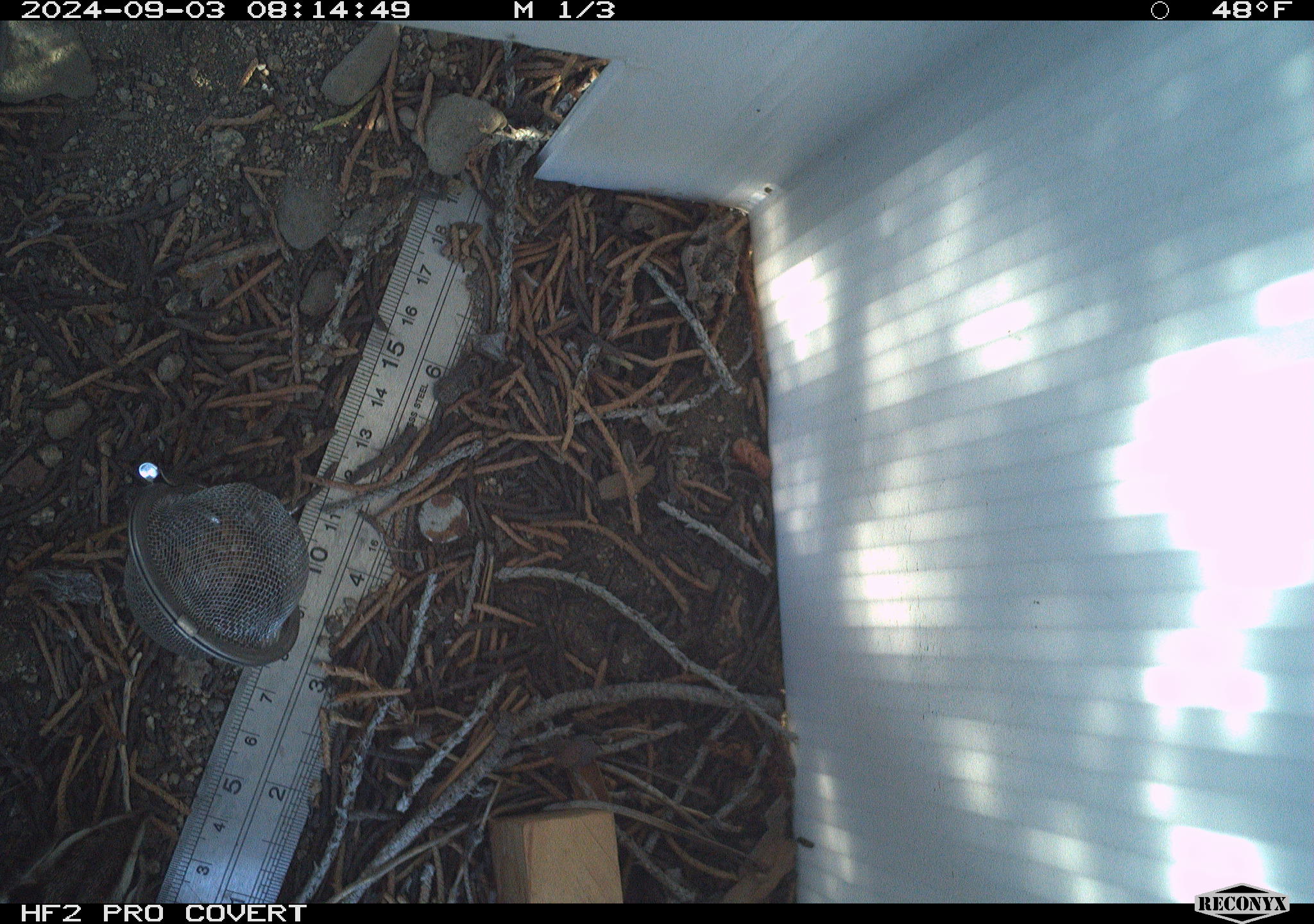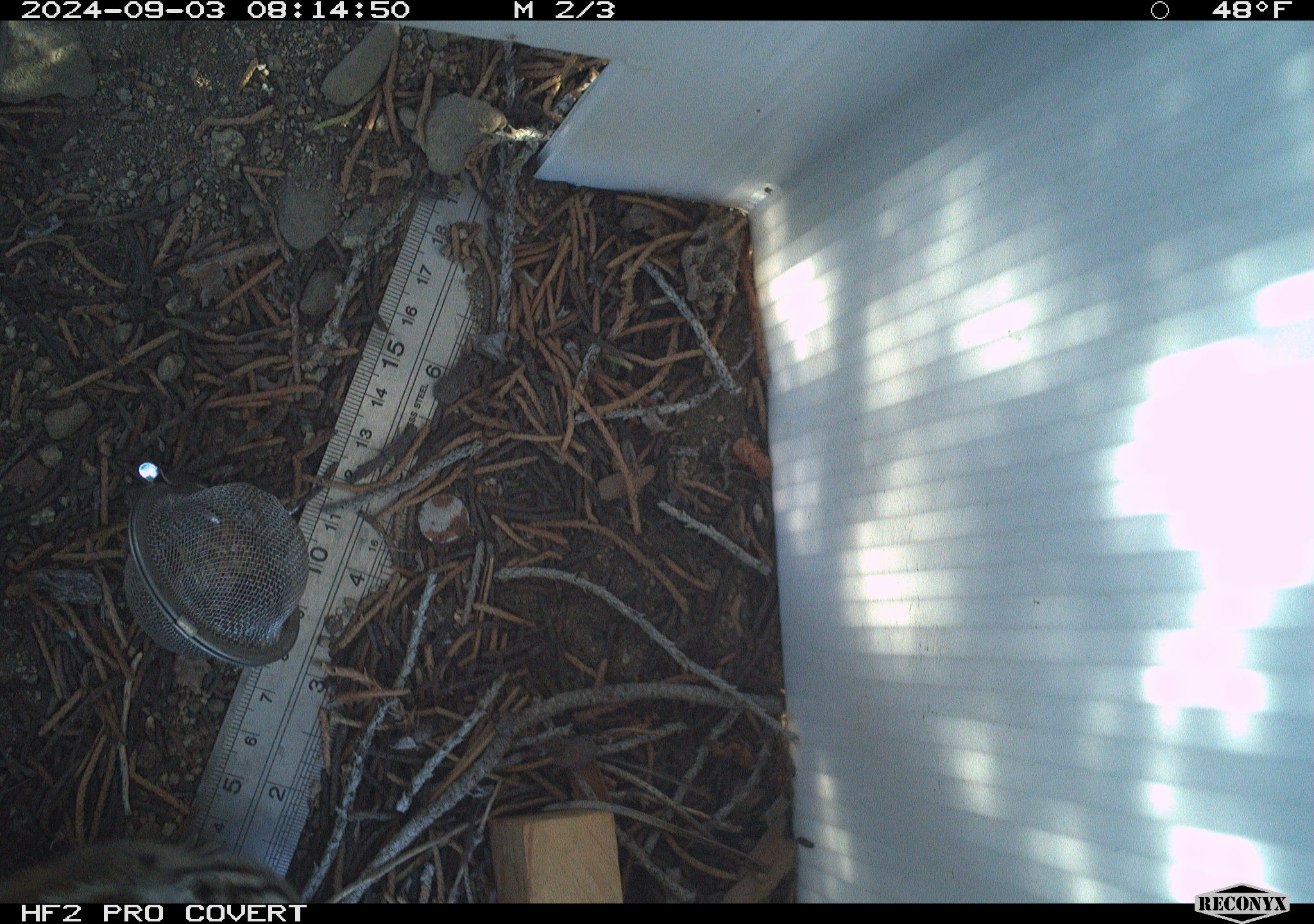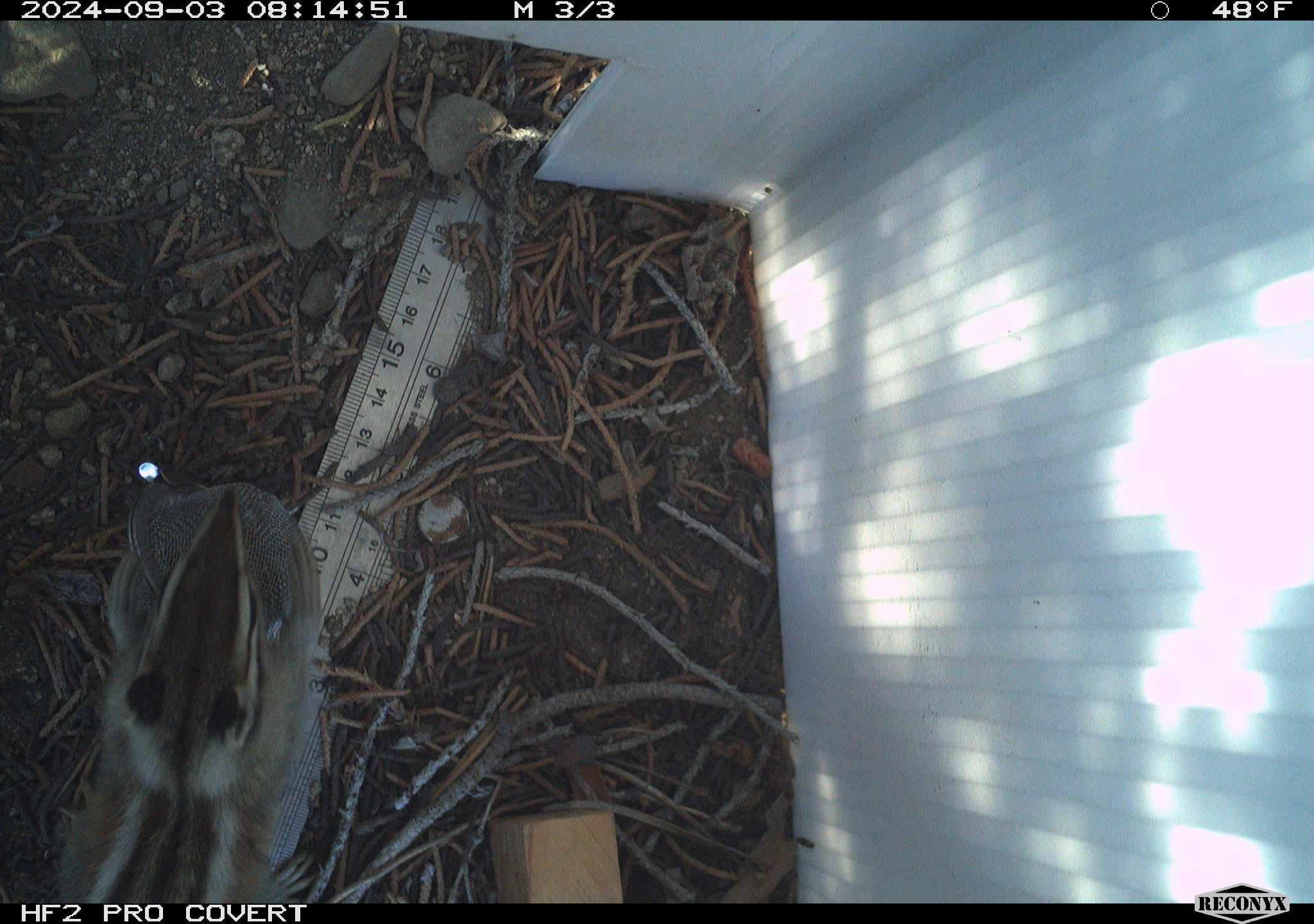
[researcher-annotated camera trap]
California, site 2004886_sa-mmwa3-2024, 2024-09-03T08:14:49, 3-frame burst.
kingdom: Animalia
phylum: Chordata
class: Mammalia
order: Rodentia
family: Sciuridae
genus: Neotamias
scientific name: Neotamias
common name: western chipmunks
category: neotamias species